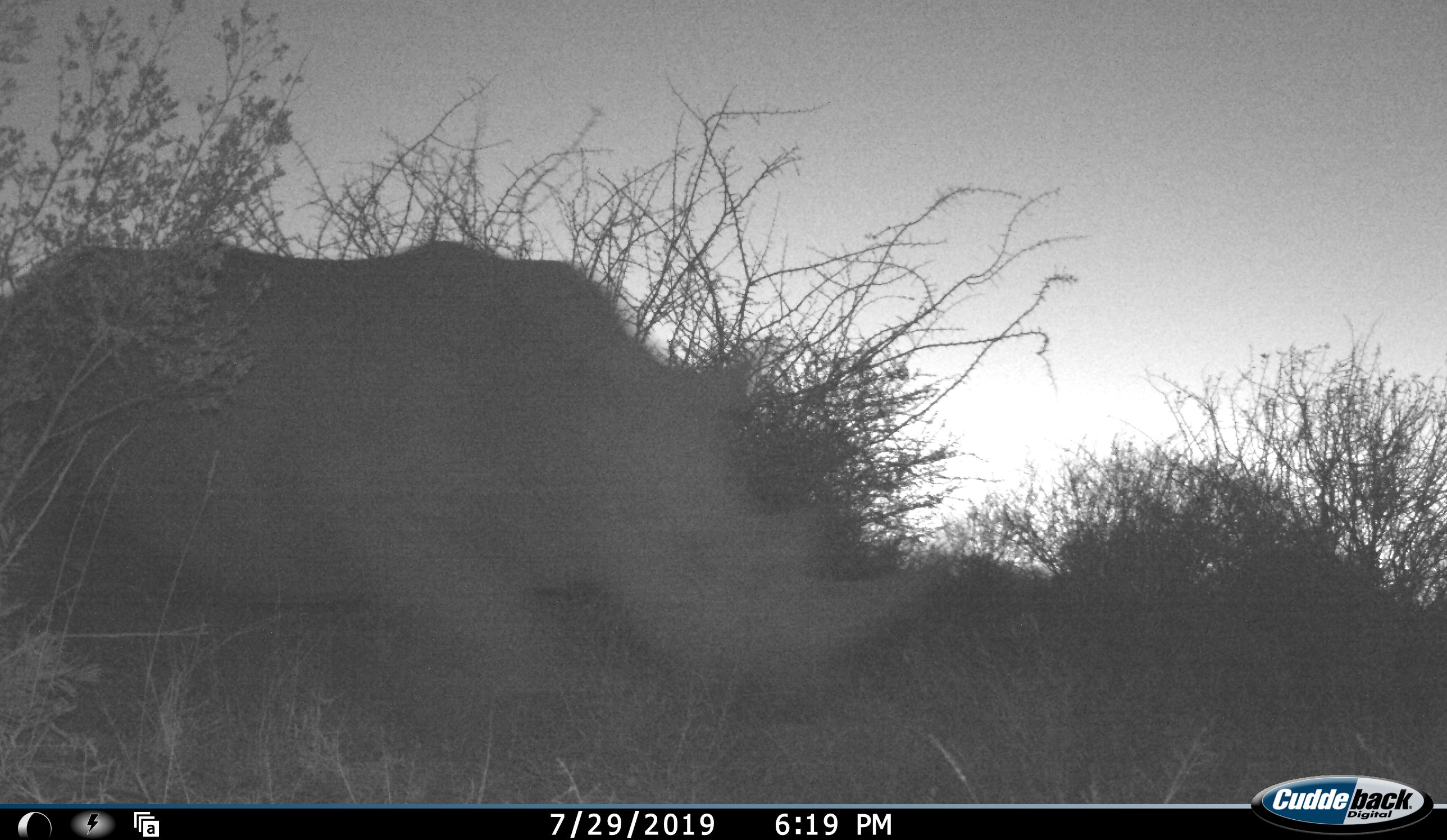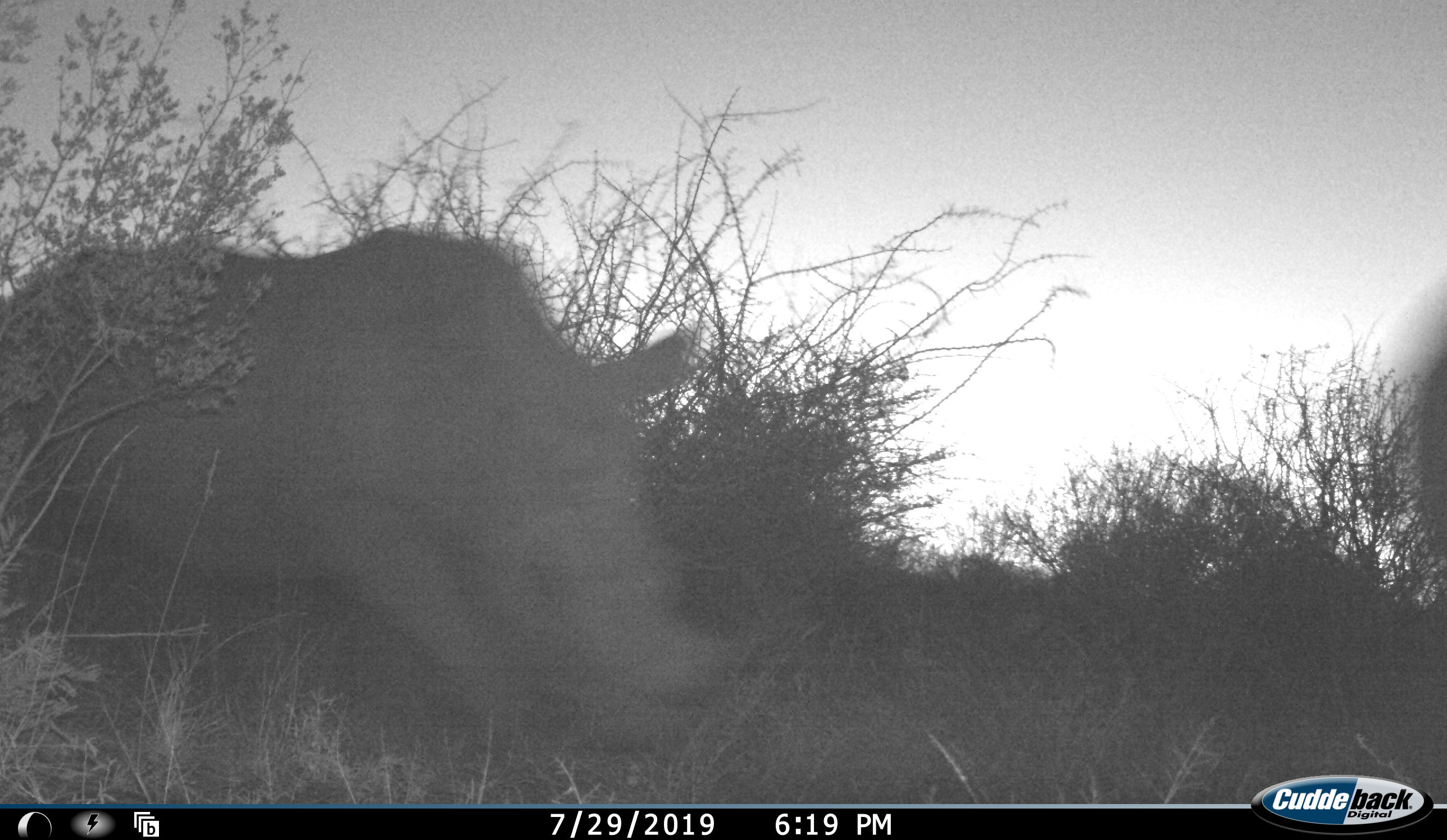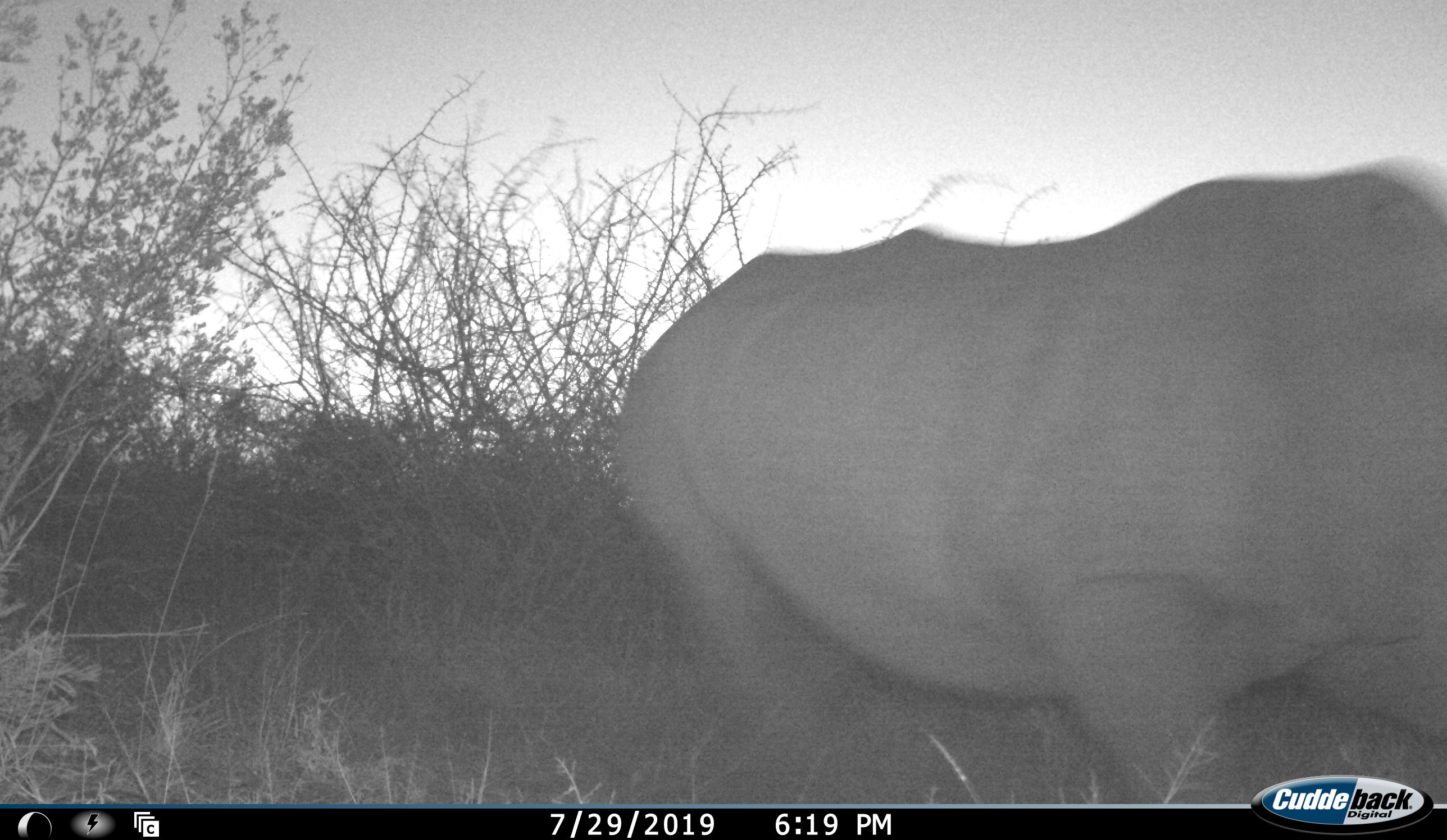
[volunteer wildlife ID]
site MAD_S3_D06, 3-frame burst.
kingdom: Animalia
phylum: Chordata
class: Mammalia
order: Perissodactyla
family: Rhinocerotidae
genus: Diceros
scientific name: Diceros bicornis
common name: black rhinoceros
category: rhinocerosblack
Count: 1.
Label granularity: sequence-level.